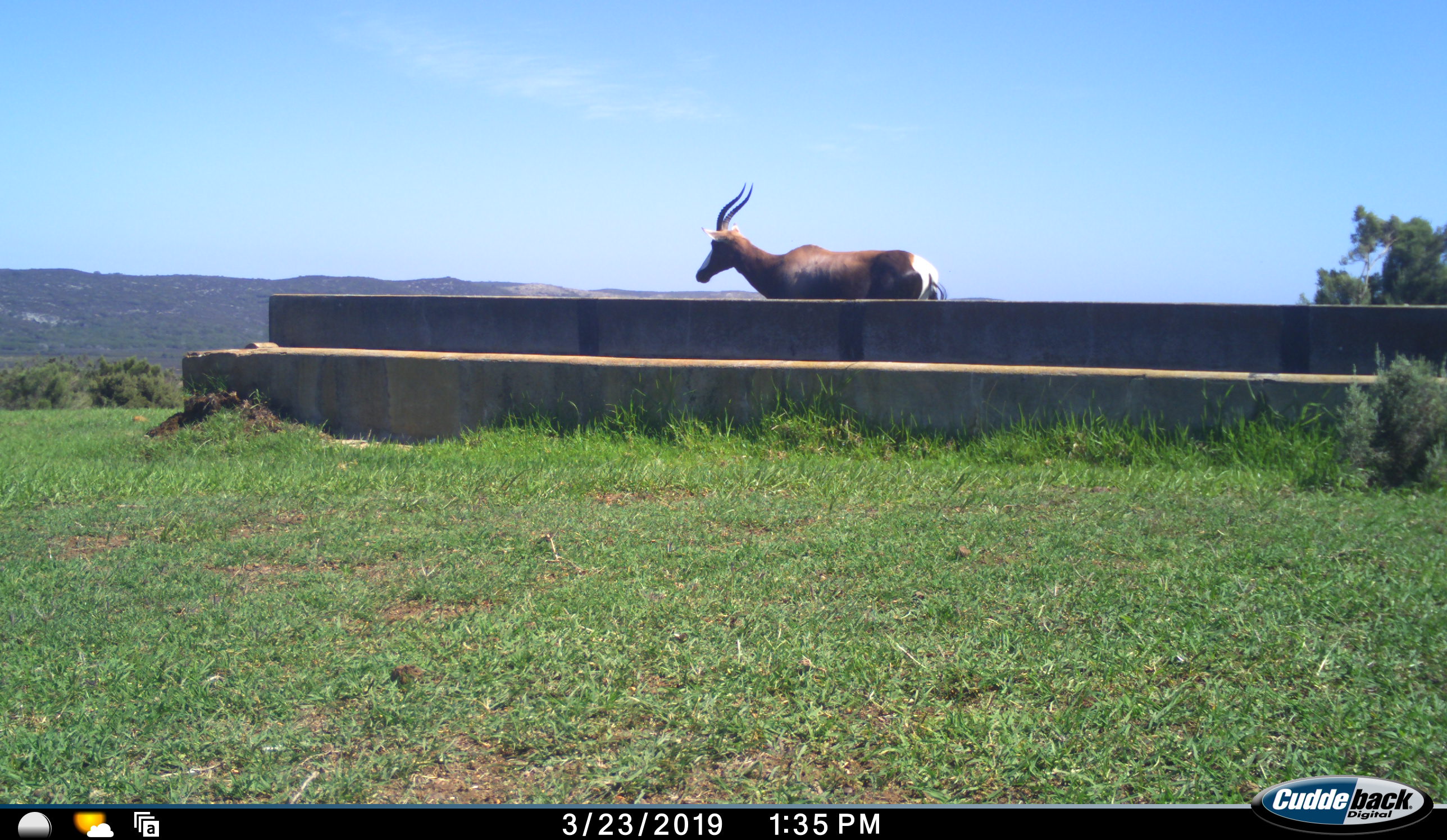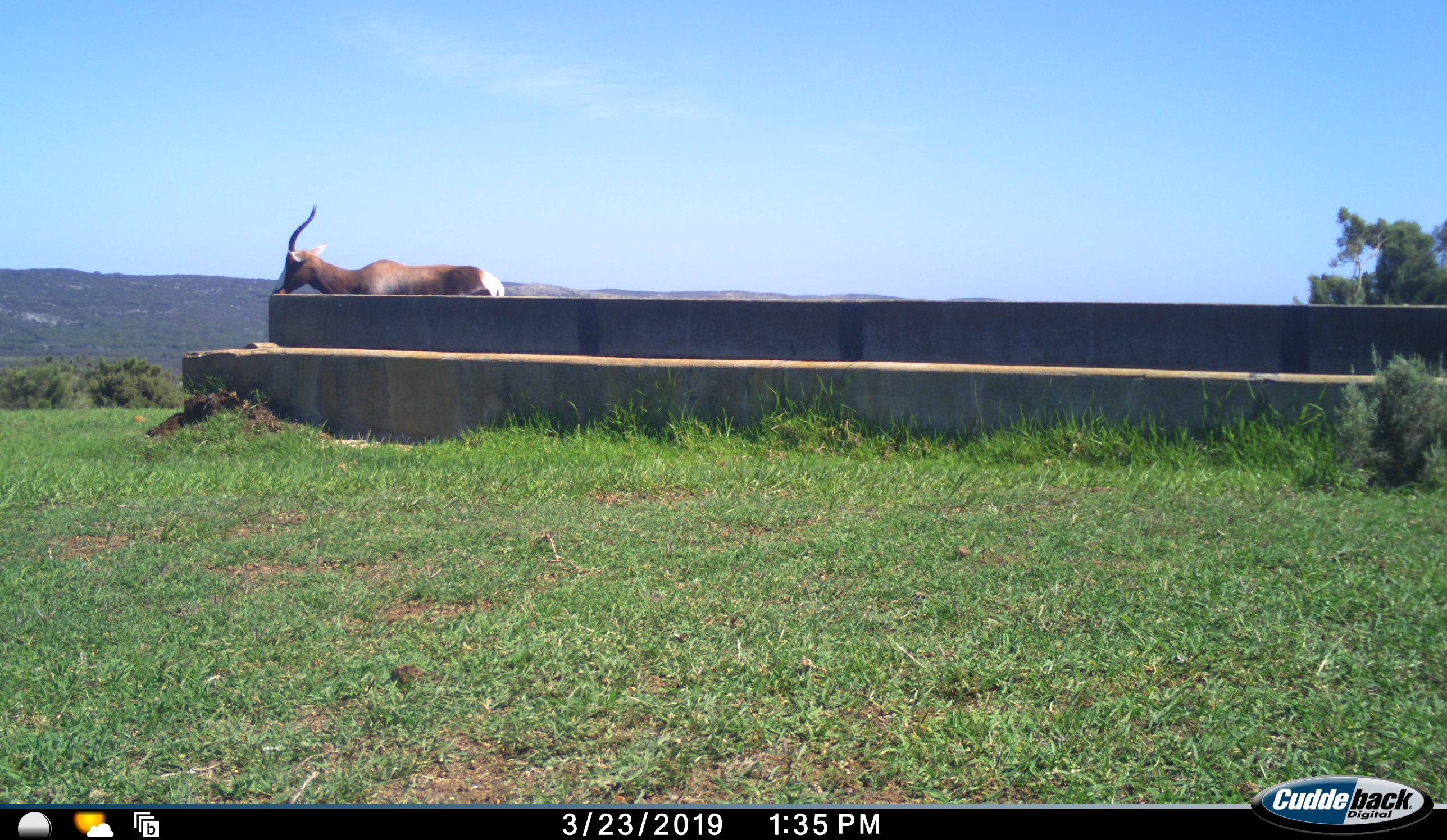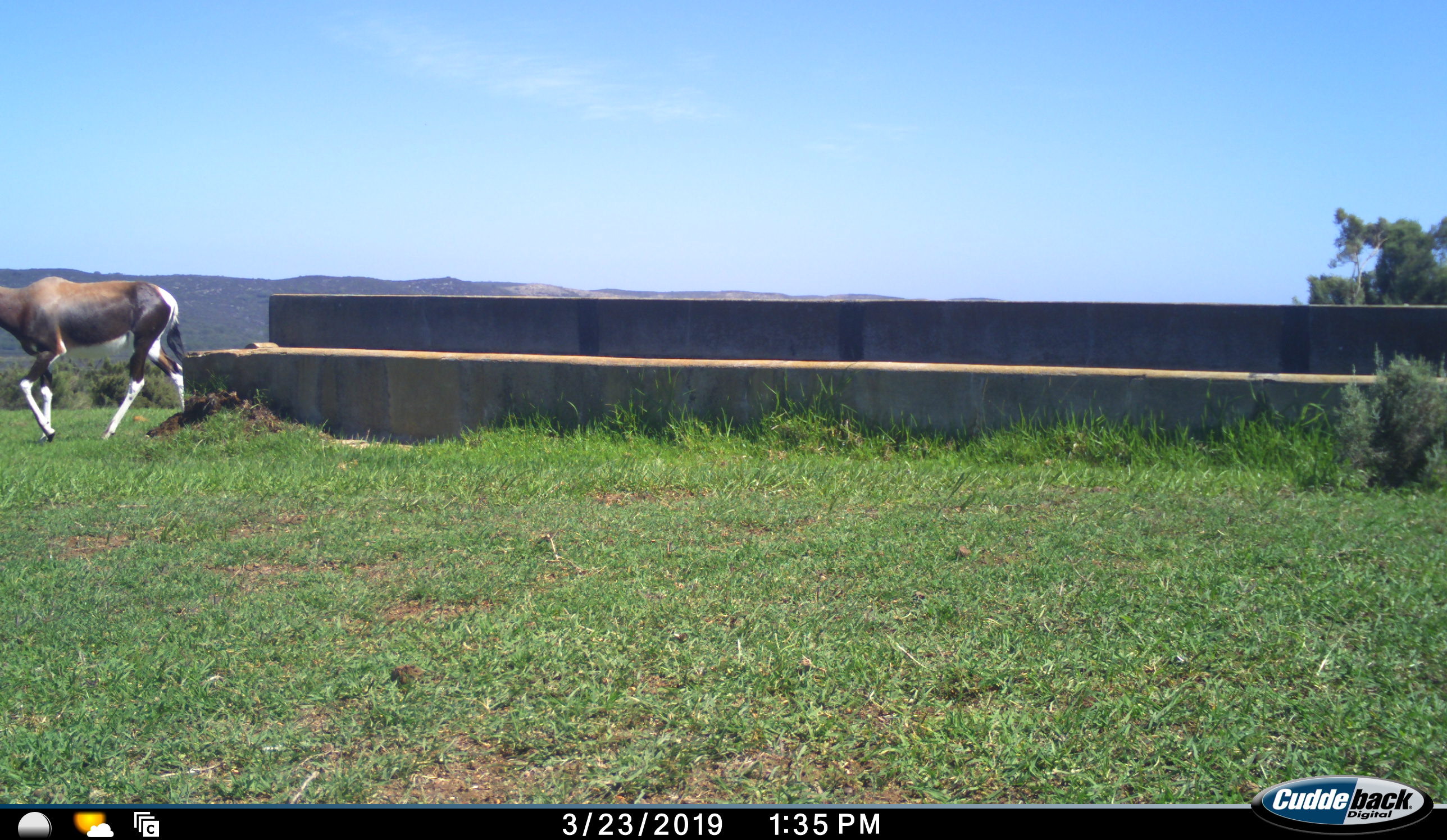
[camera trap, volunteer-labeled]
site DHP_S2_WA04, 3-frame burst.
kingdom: Animalia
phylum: Chordata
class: Mammalia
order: Artiodactyla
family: Bovidae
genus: Damaliscus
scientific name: Damaliscus pygargus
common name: bontebok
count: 1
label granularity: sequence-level